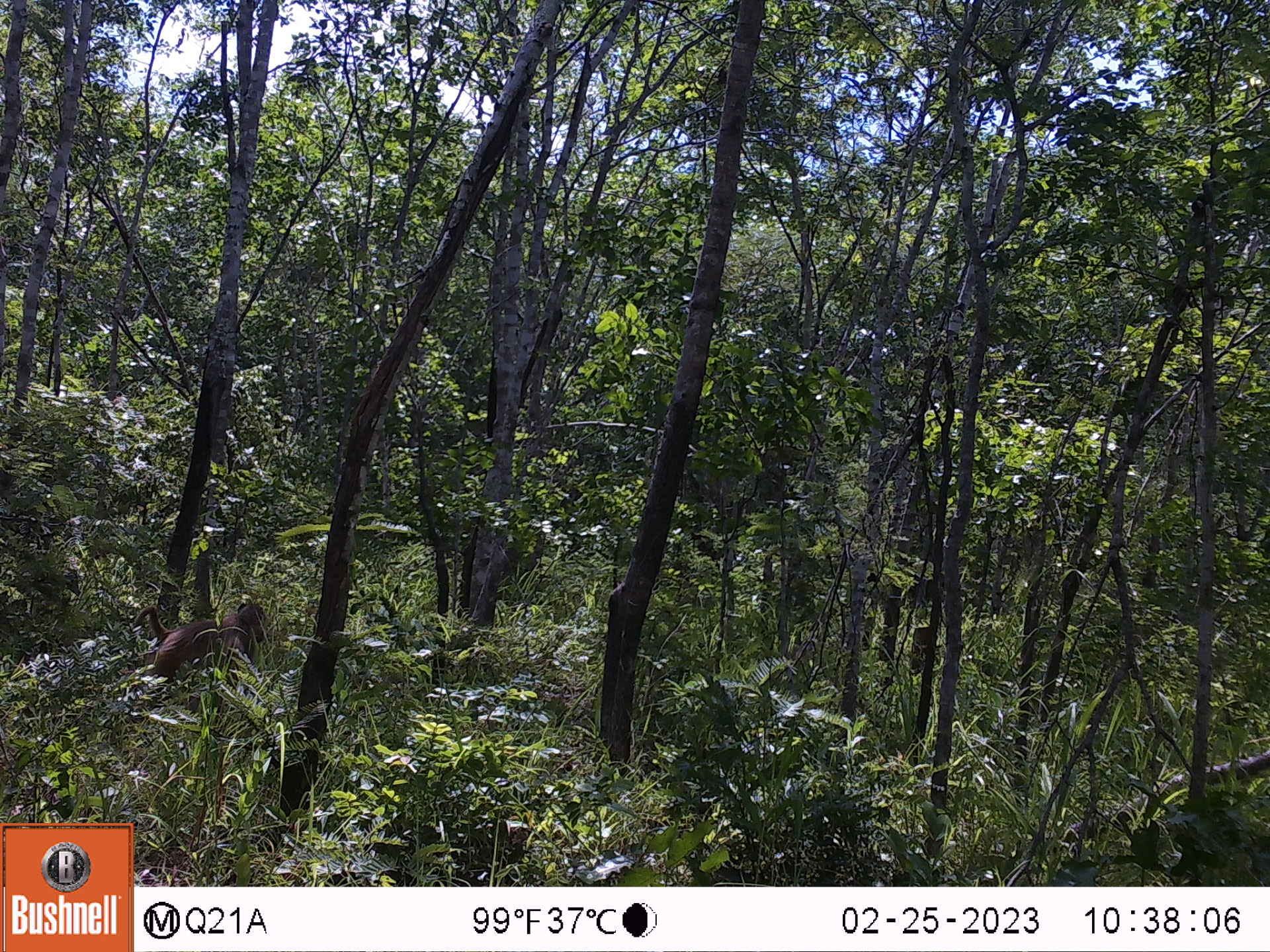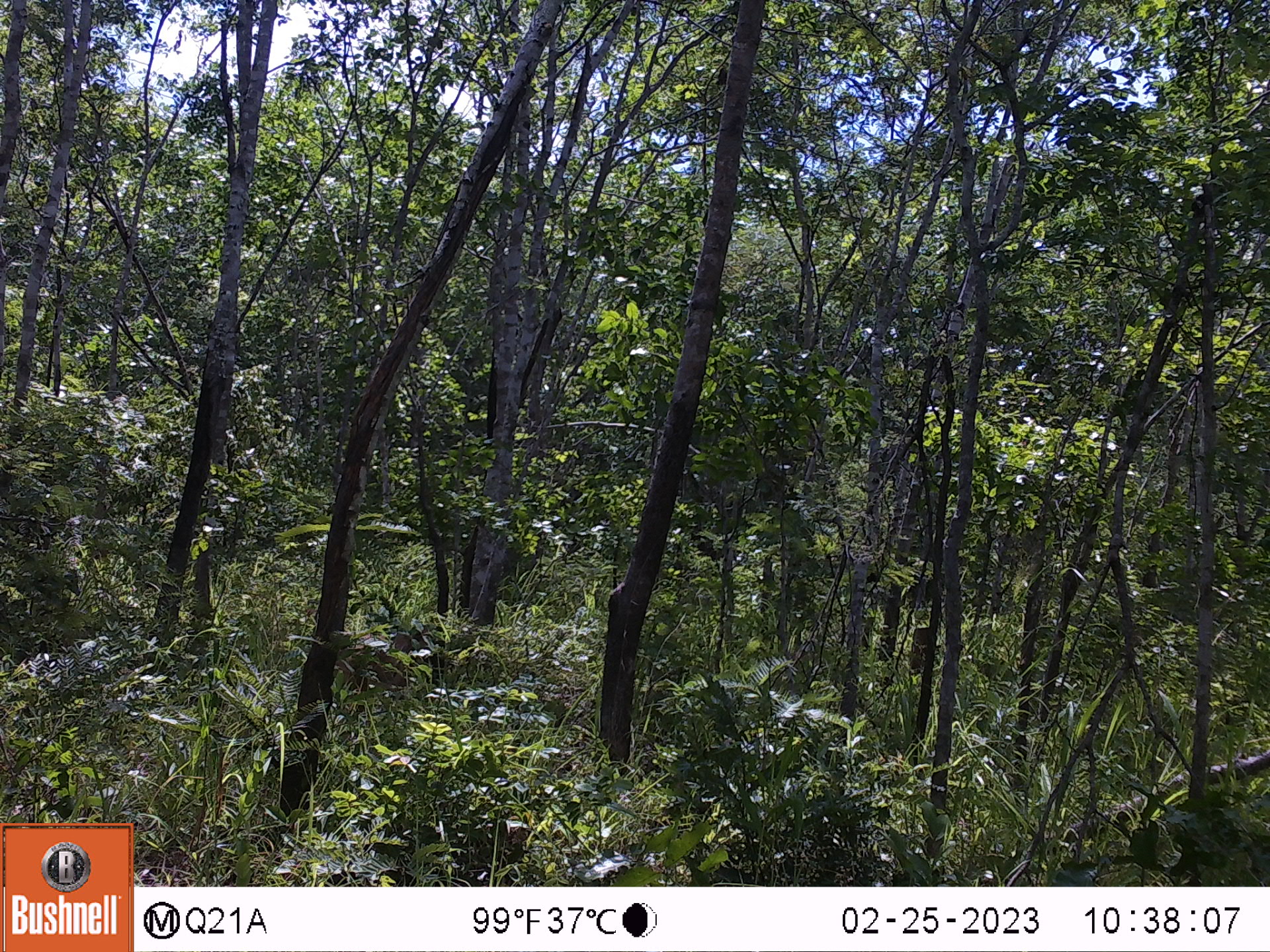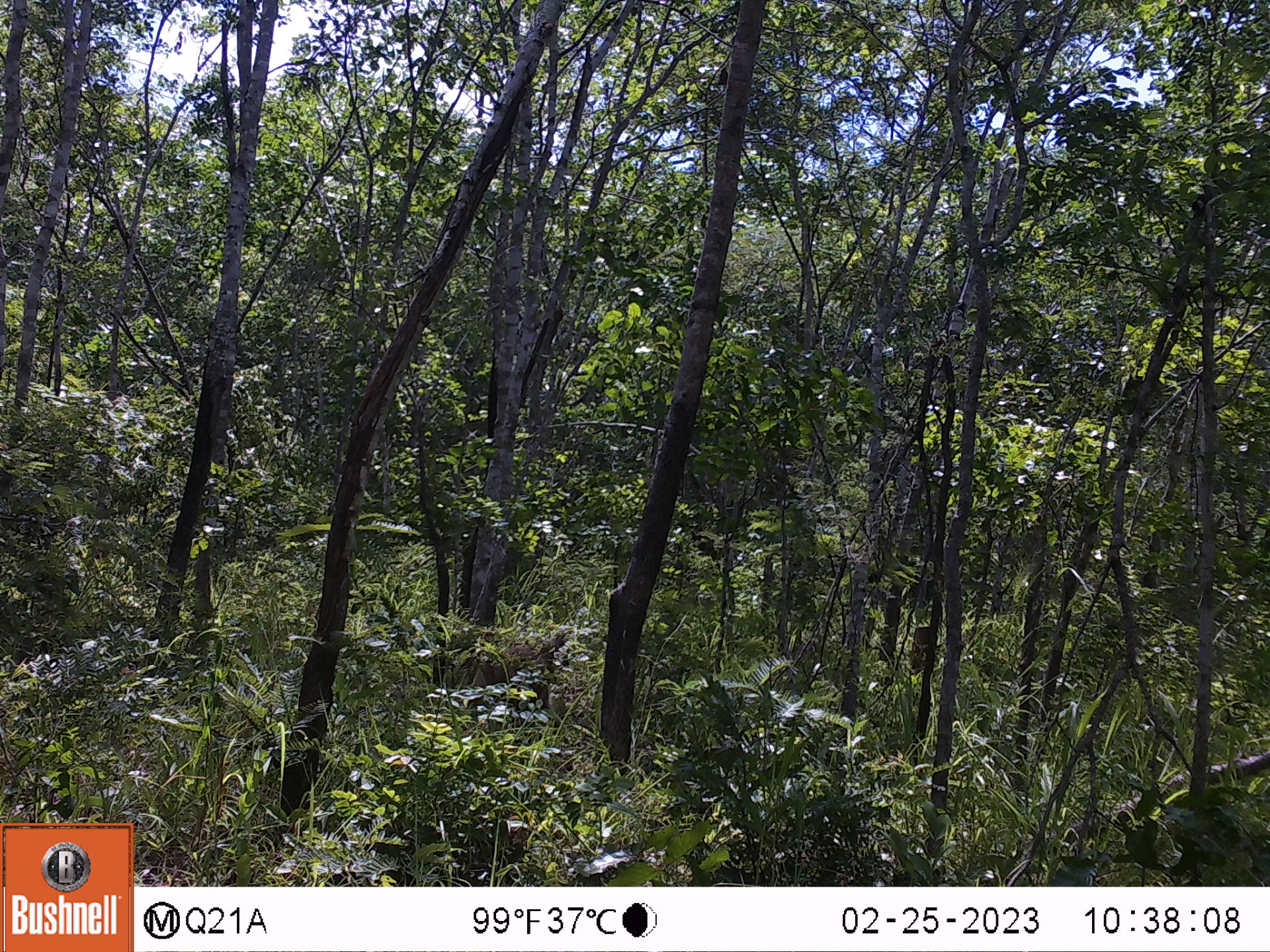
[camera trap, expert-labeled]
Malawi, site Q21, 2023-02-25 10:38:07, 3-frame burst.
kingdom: Animalia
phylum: Chordata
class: Mammalia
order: Primates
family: Cercopithecidae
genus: Papio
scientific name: Papio cynocephalus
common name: yellow baboon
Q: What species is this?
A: Yellow baboon (Papio cynocephalus).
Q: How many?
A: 1.